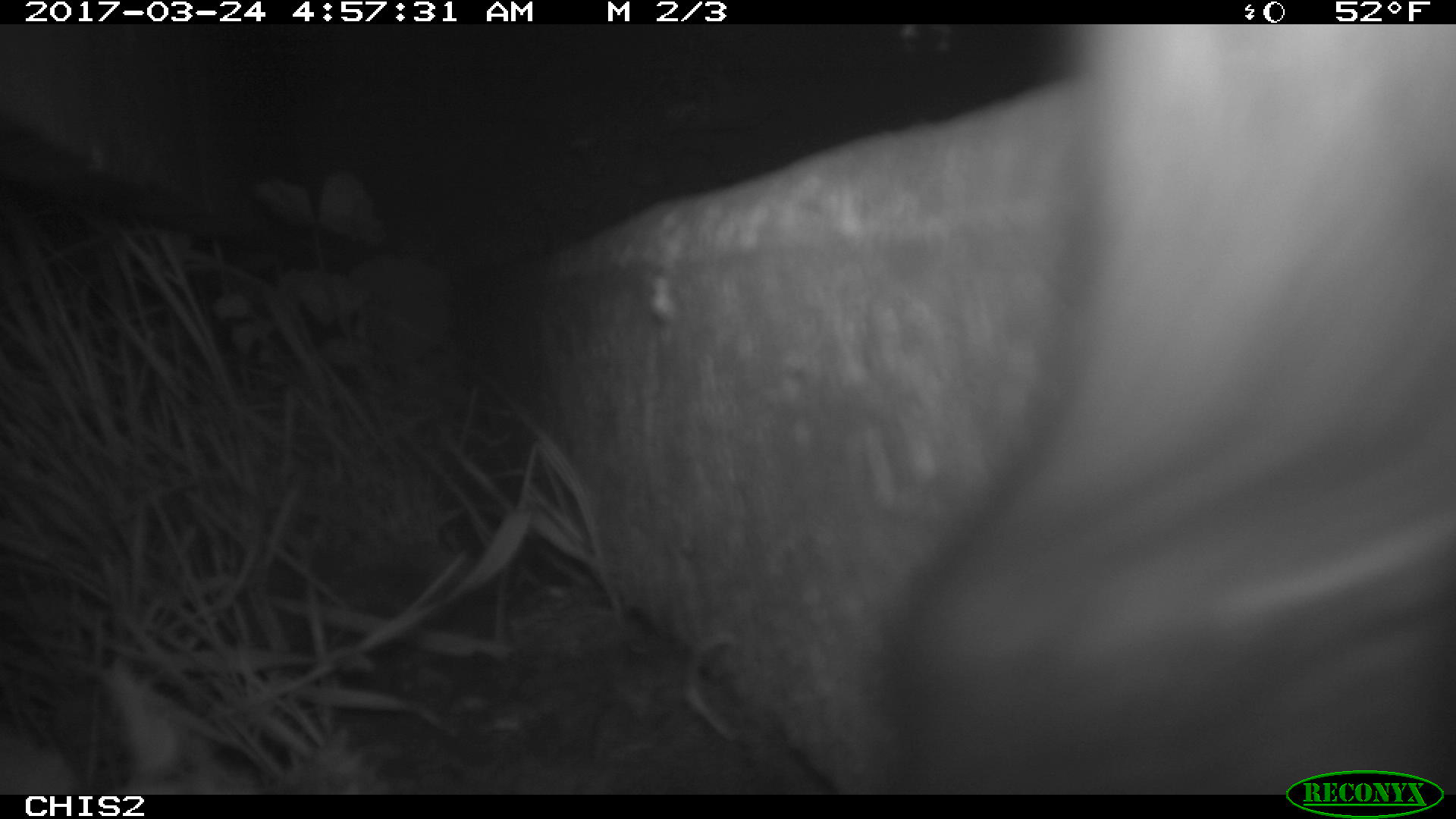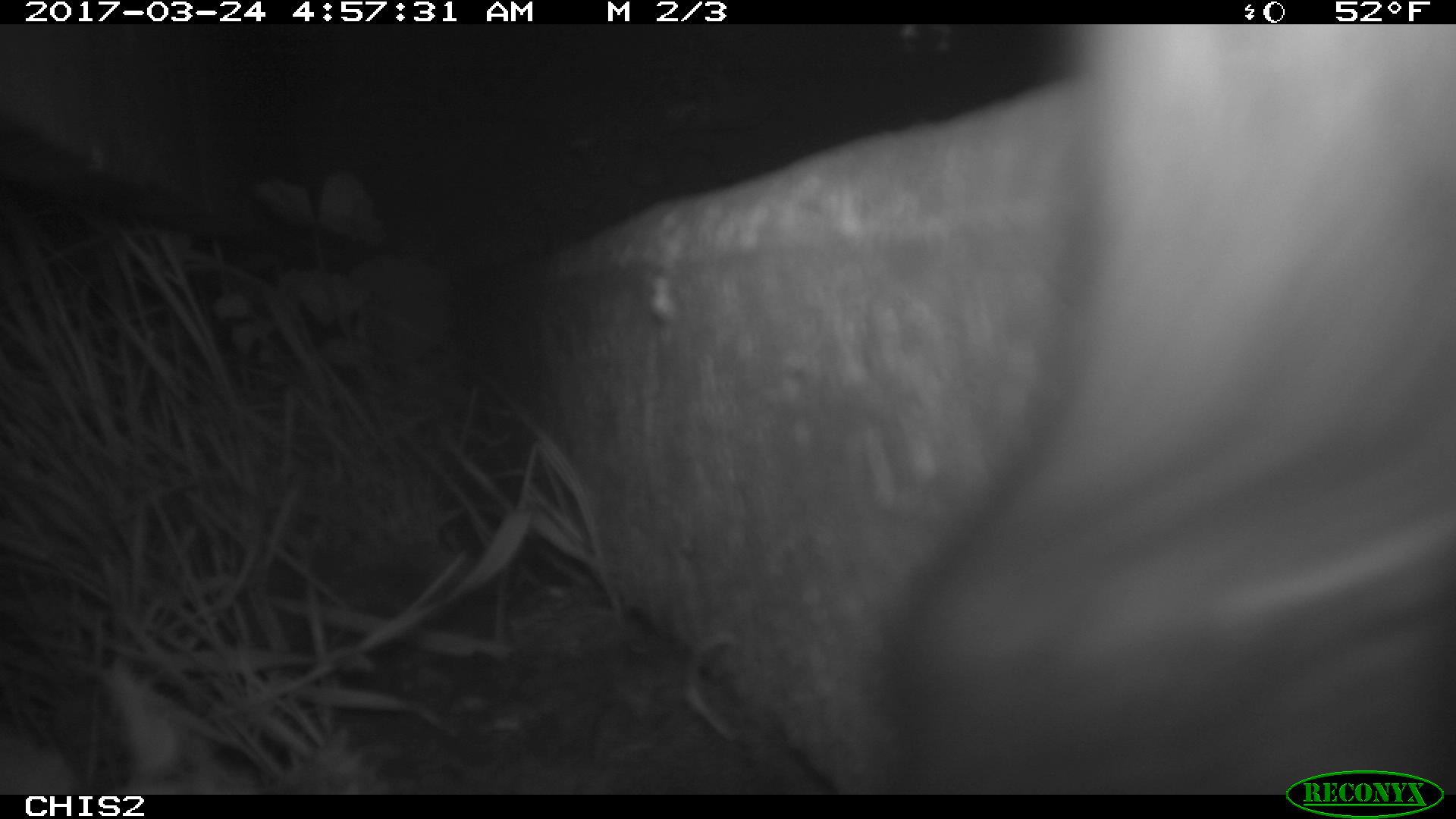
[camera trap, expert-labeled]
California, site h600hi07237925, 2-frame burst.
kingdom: Animalia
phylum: Chordata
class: Mammalia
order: Rodentia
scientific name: Rodentia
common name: rodent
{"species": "rodent (Rodentia)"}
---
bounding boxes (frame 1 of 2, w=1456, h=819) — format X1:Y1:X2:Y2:
rodent: 873:24:1455:791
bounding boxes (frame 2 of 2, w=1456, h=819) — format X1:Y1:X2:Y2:
rodent: 877:23:1455:795